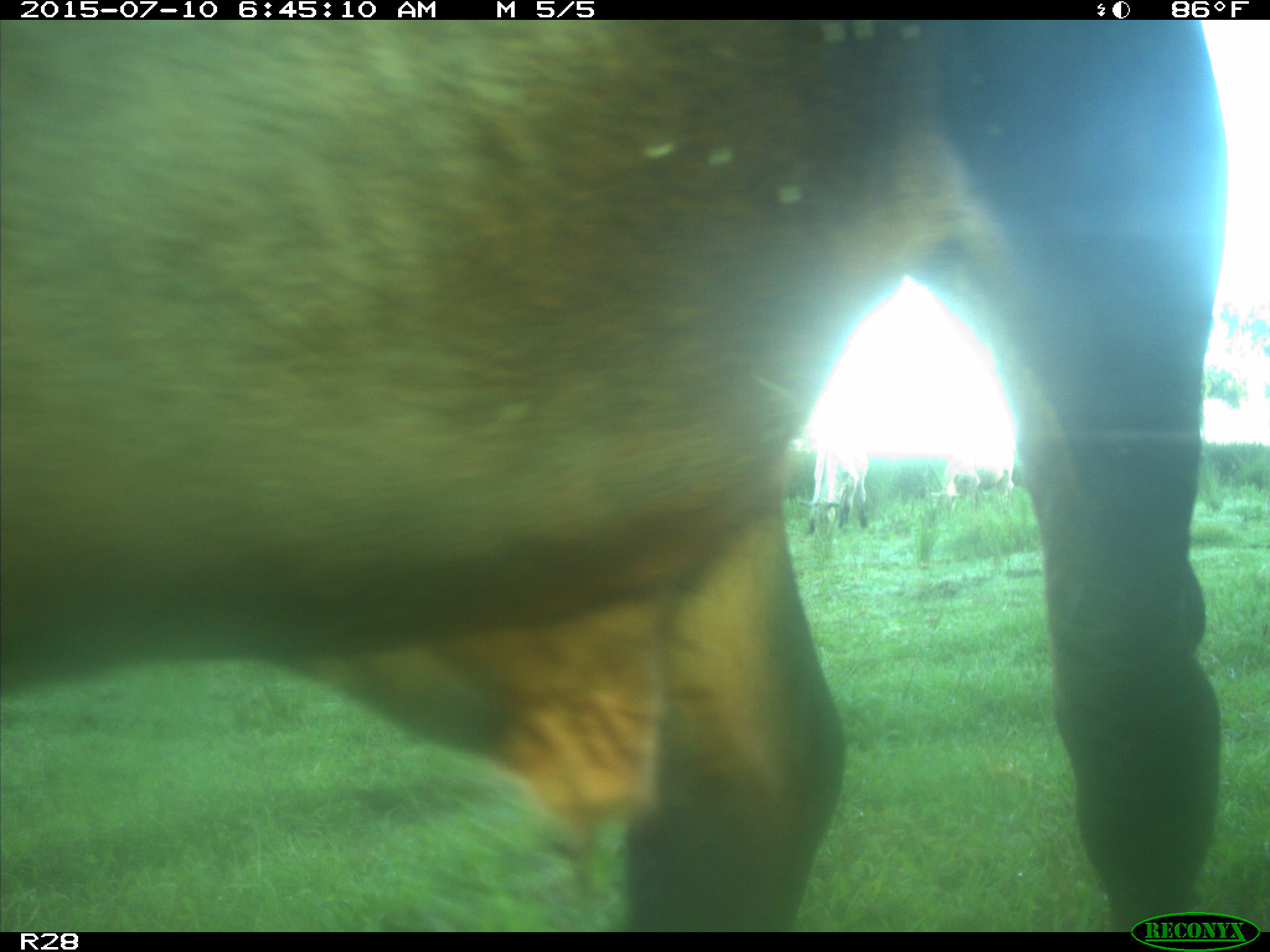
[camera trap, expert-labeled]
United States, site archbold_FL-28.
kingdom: Animalia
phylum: Chordata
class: Mammalia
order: Artiodactyla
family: Bovidae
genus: Bos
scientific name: Bos taurus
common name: domestic cow